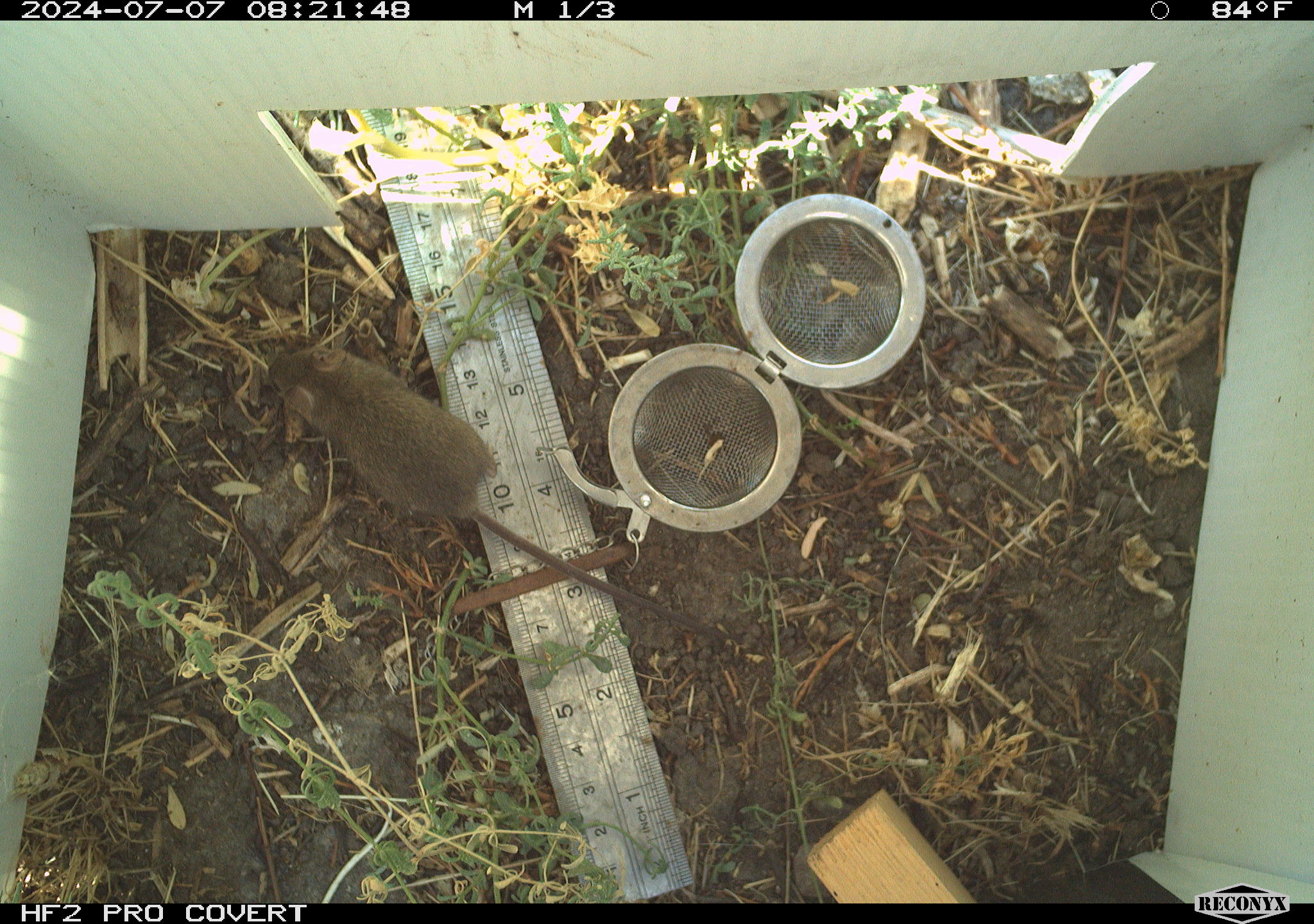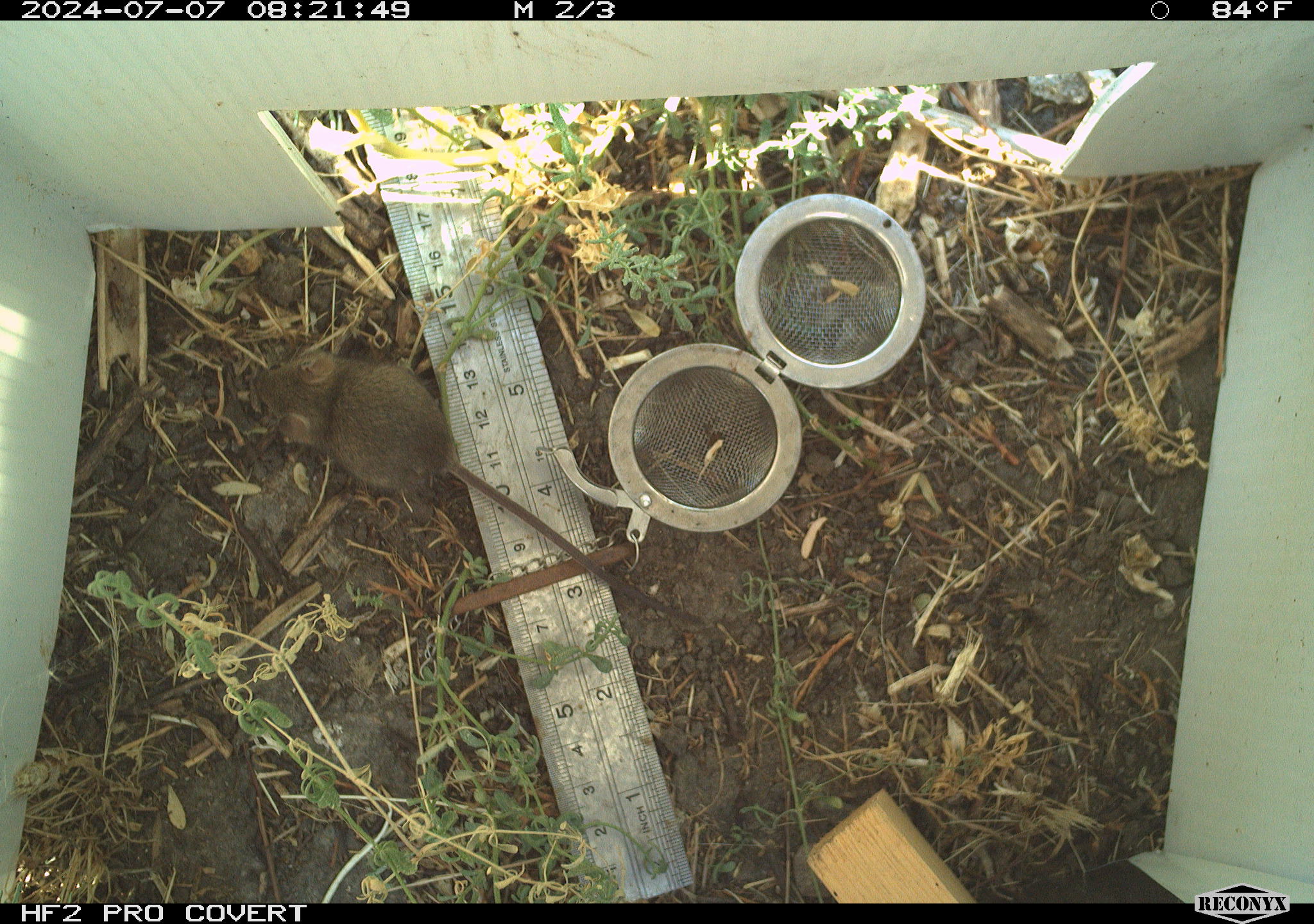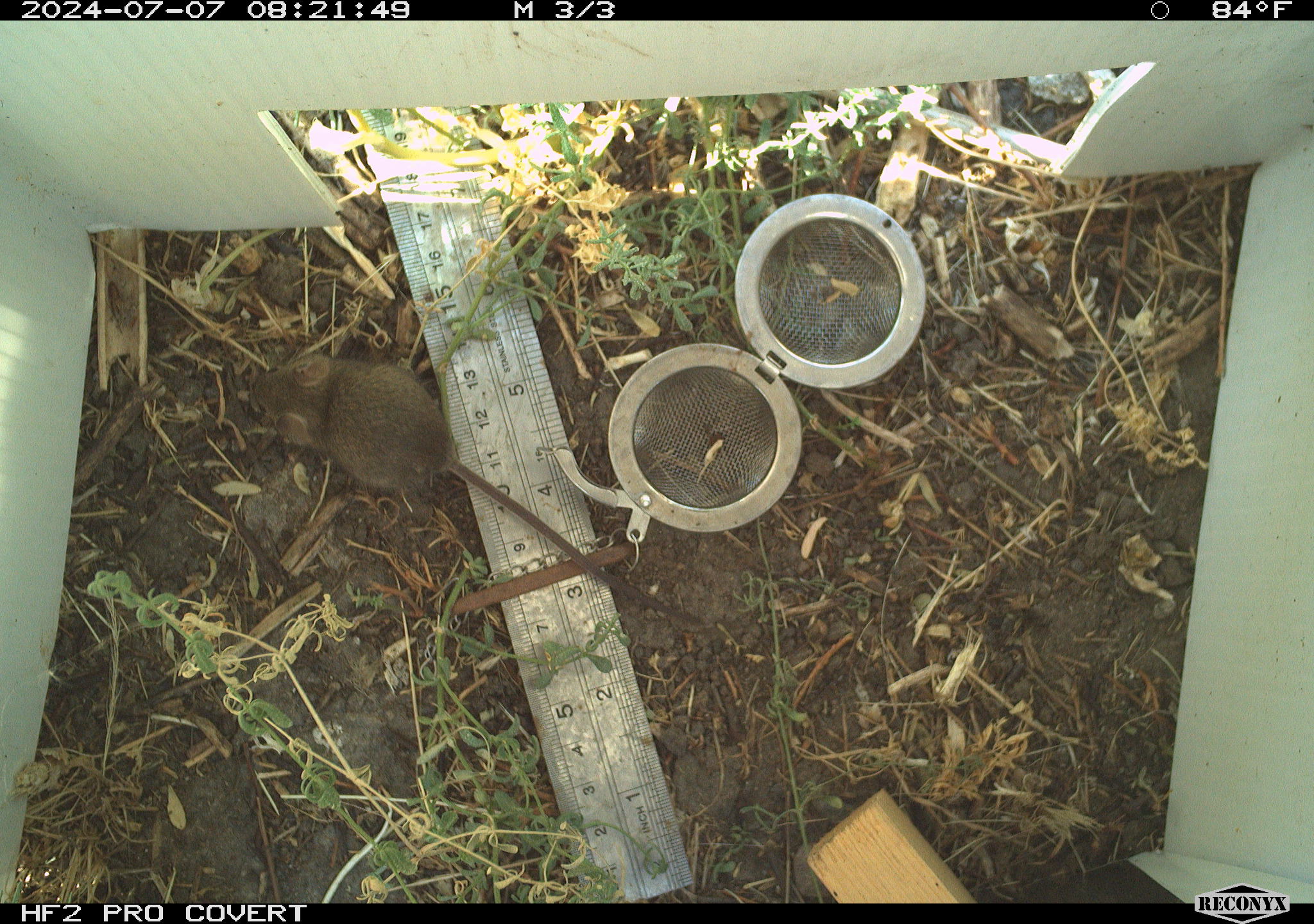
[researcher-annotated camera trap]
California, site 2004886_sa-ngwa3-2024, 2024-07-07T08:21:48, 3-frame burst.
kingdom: Animalia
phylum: Chordata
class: Mammalia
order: Rodentia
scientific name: Rodentia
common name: mouse species